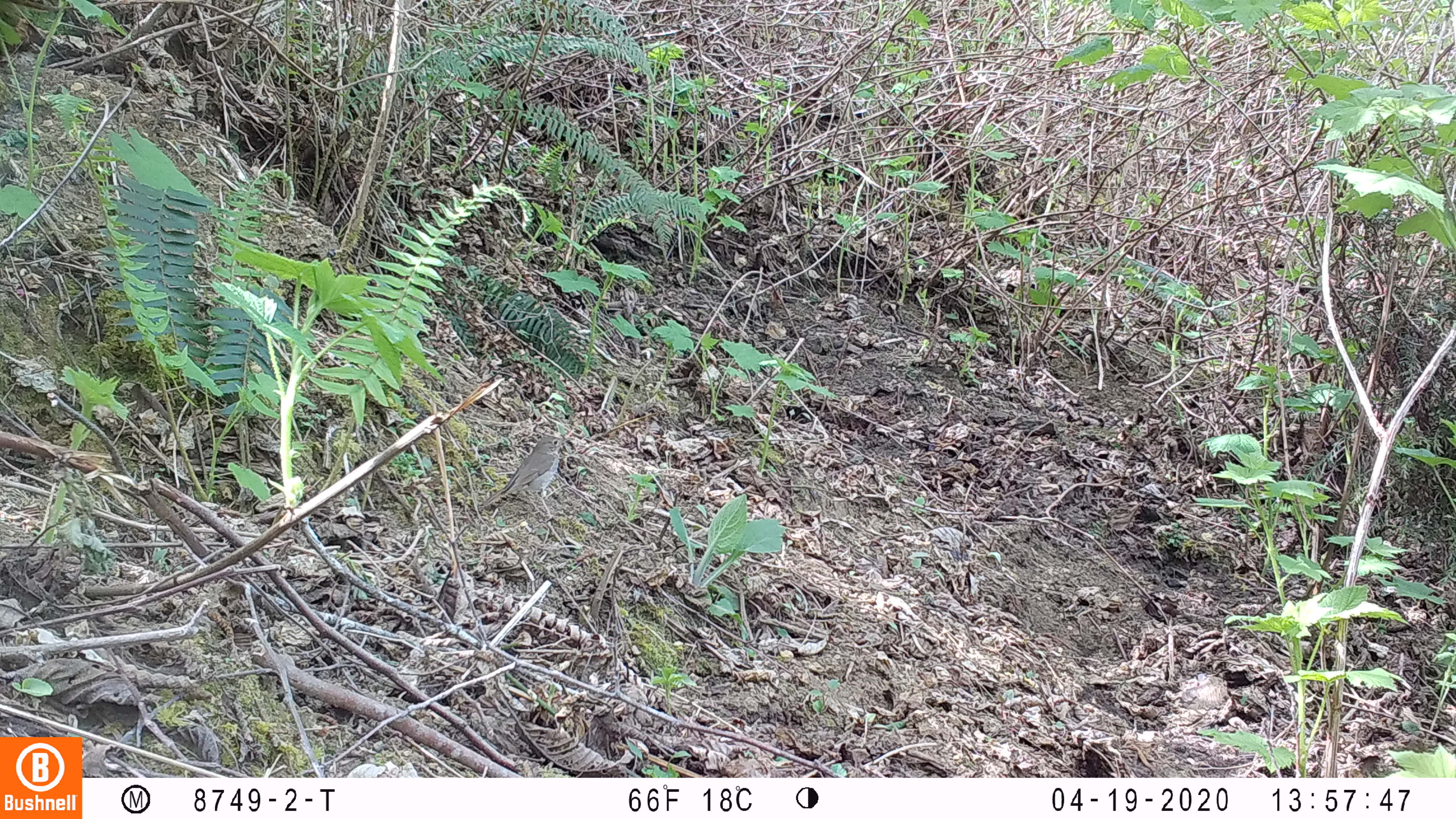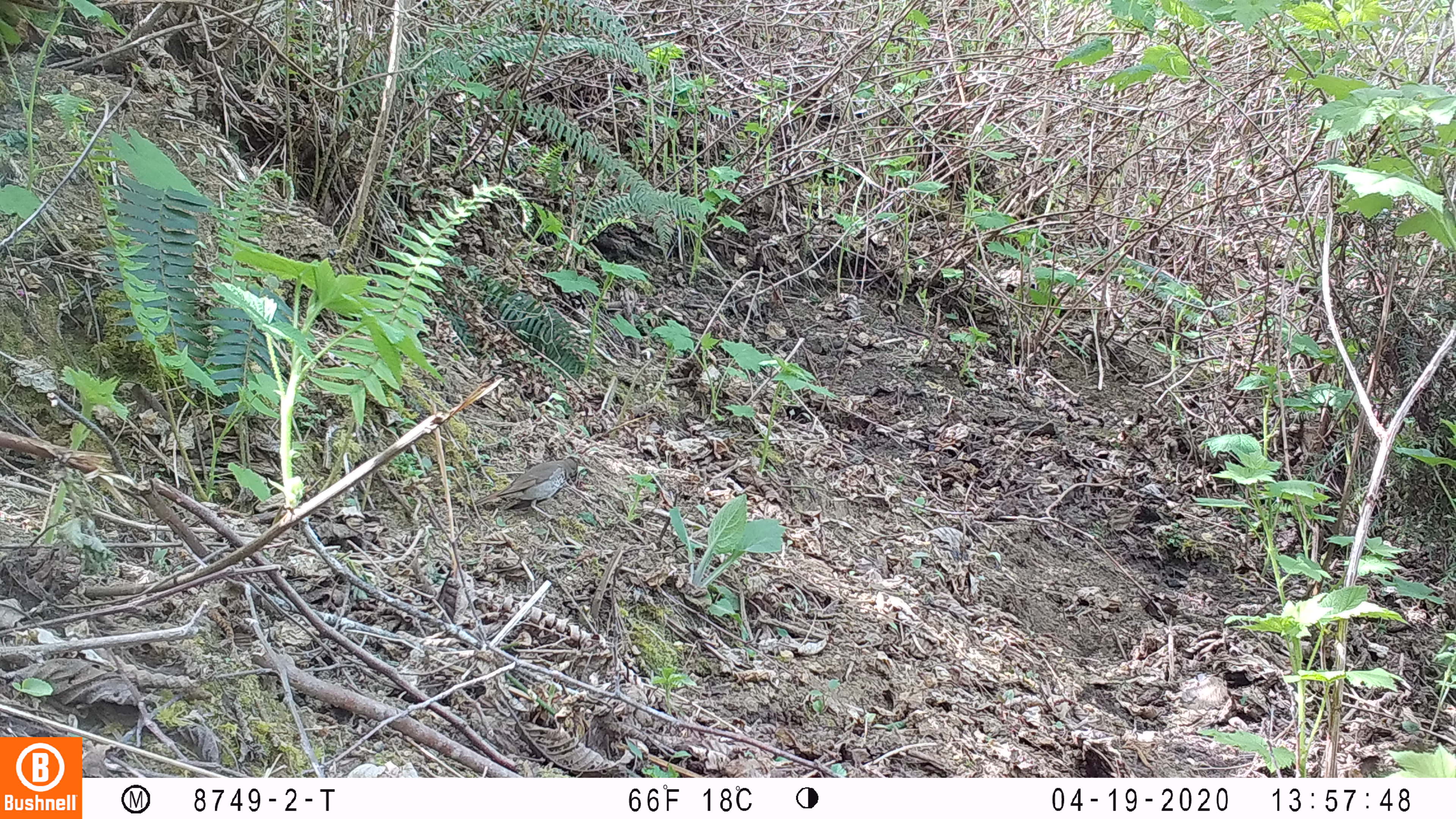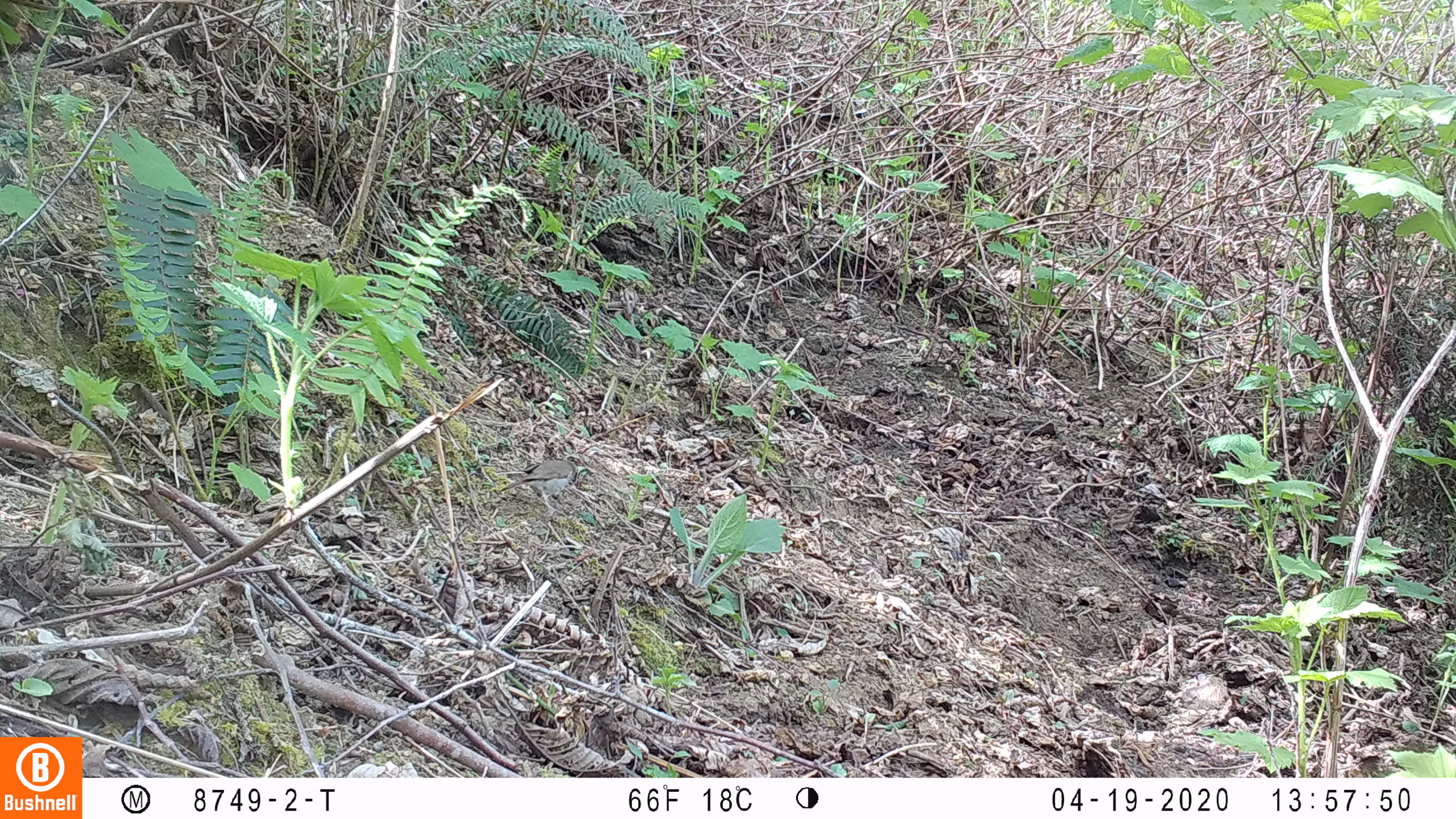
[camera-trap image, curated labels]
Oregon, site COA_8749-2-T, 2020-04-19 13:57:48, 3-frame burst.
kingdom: Animalia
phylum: Chordata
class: Aves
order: Passeriformes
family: Turdidae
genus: Catharus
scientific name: Catharus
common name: brown thrushes and nightingale-thrushes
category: catharus species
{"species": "catharus species (brown thrushes and nightingale-thrushes) (Catharus)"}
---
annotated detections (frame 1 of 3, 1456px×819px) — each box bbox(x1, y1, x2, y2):
catharus species: bbox(479, 433, 564, 517)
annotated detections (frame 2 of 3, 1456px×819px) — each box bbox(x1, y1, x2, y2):
catharus species: bbox(476, 455, 581, 514)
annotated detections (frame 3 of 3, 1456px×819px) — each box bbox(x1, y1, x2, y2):
catharus species: bbox(489, 452, 582, 511)